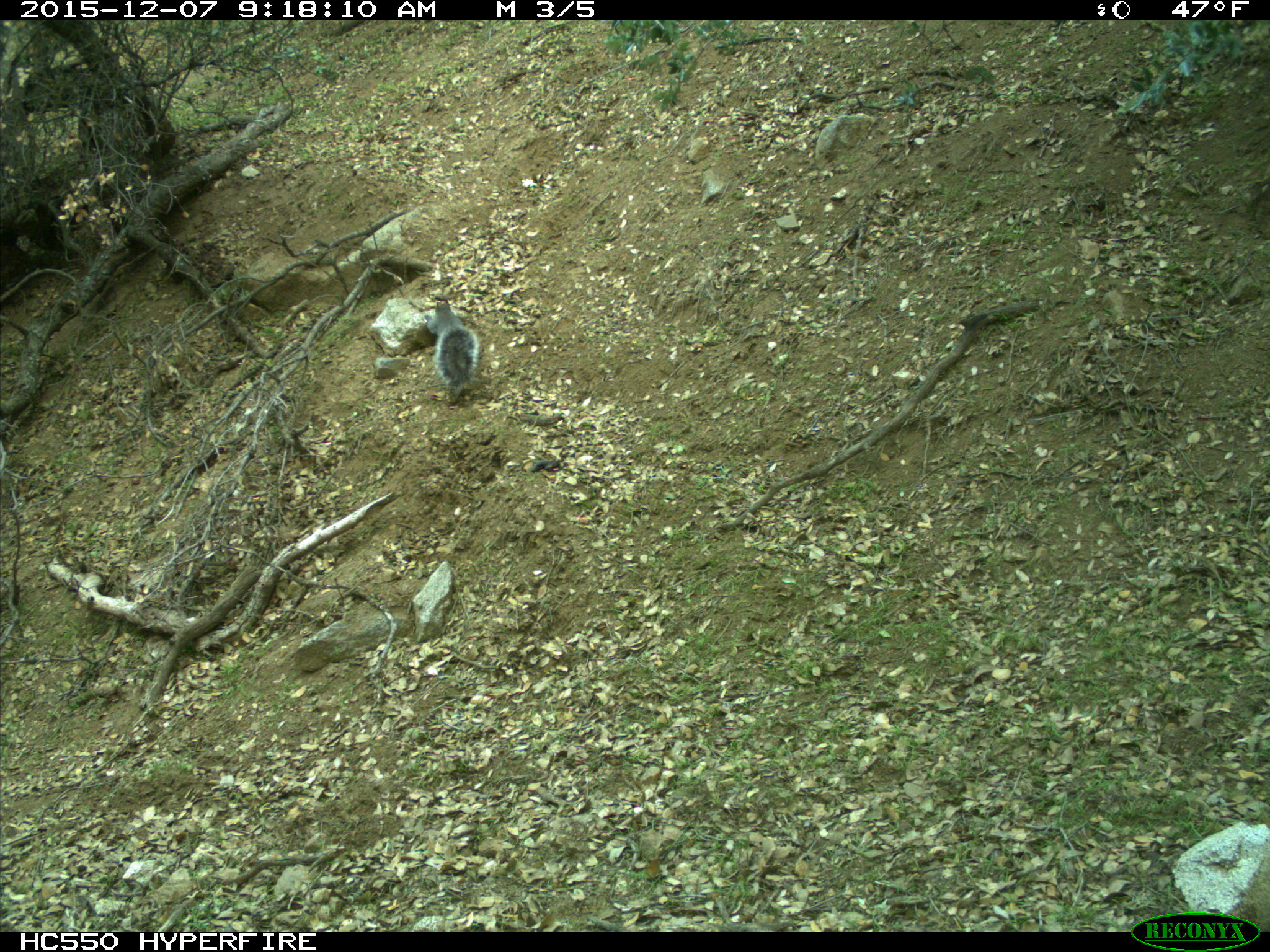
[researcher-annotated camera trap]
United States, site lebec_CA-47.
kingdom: Animalia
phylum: Chordata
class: Mammalia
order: Rodentia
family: Sciuridae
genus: Sciurus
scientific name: Sciurus carolinensis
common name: eastern gray squirrel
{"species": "Sciurus carolinensis (eastern gray squirrel)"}